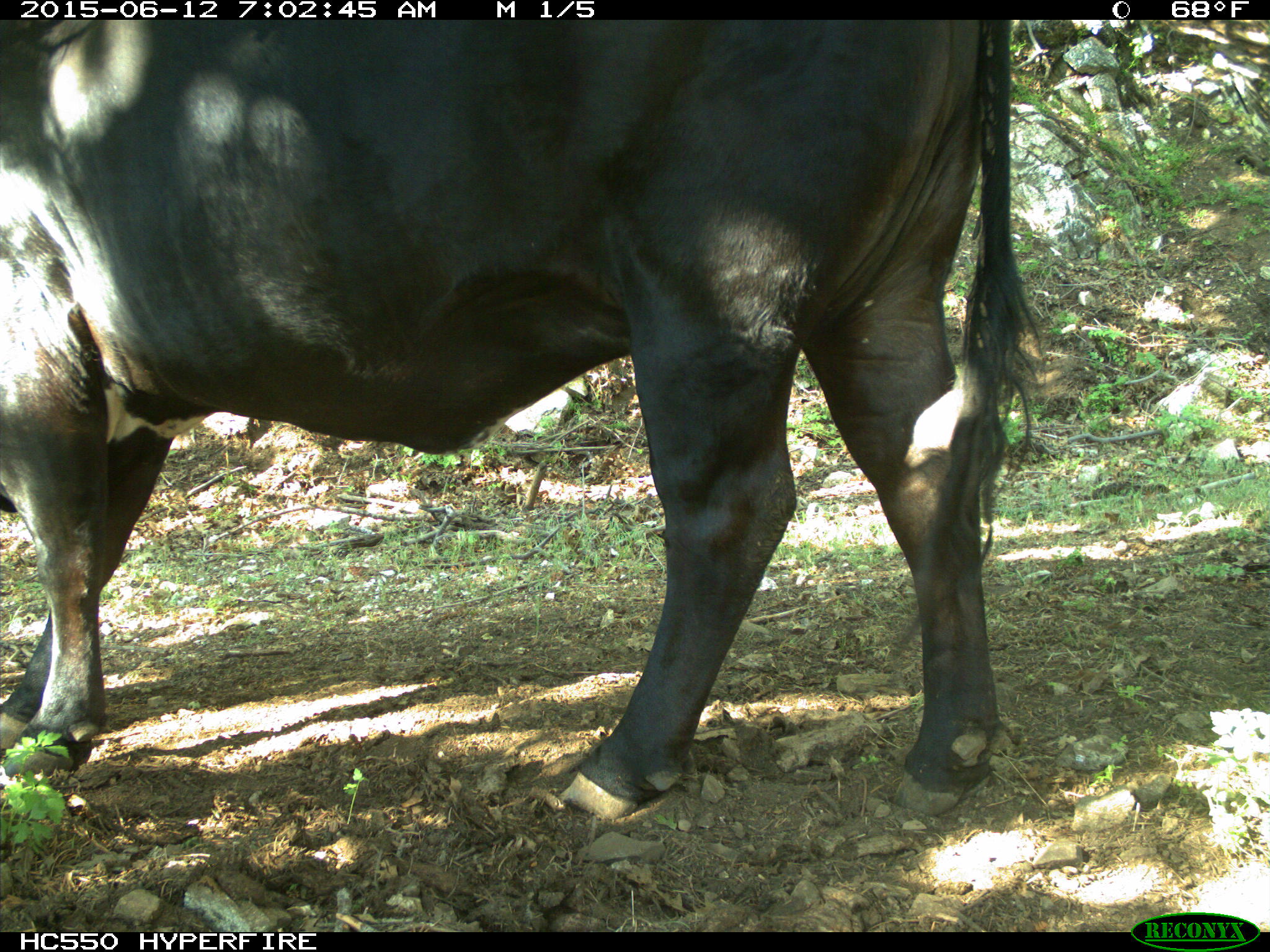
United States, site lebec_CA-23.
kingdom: Animalia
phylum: Chordata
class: Mammalia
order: Artiodactyla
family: Bovidae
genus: Bos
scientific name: Bos taurus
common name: domestic cow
Bos taurus (domestic cow).